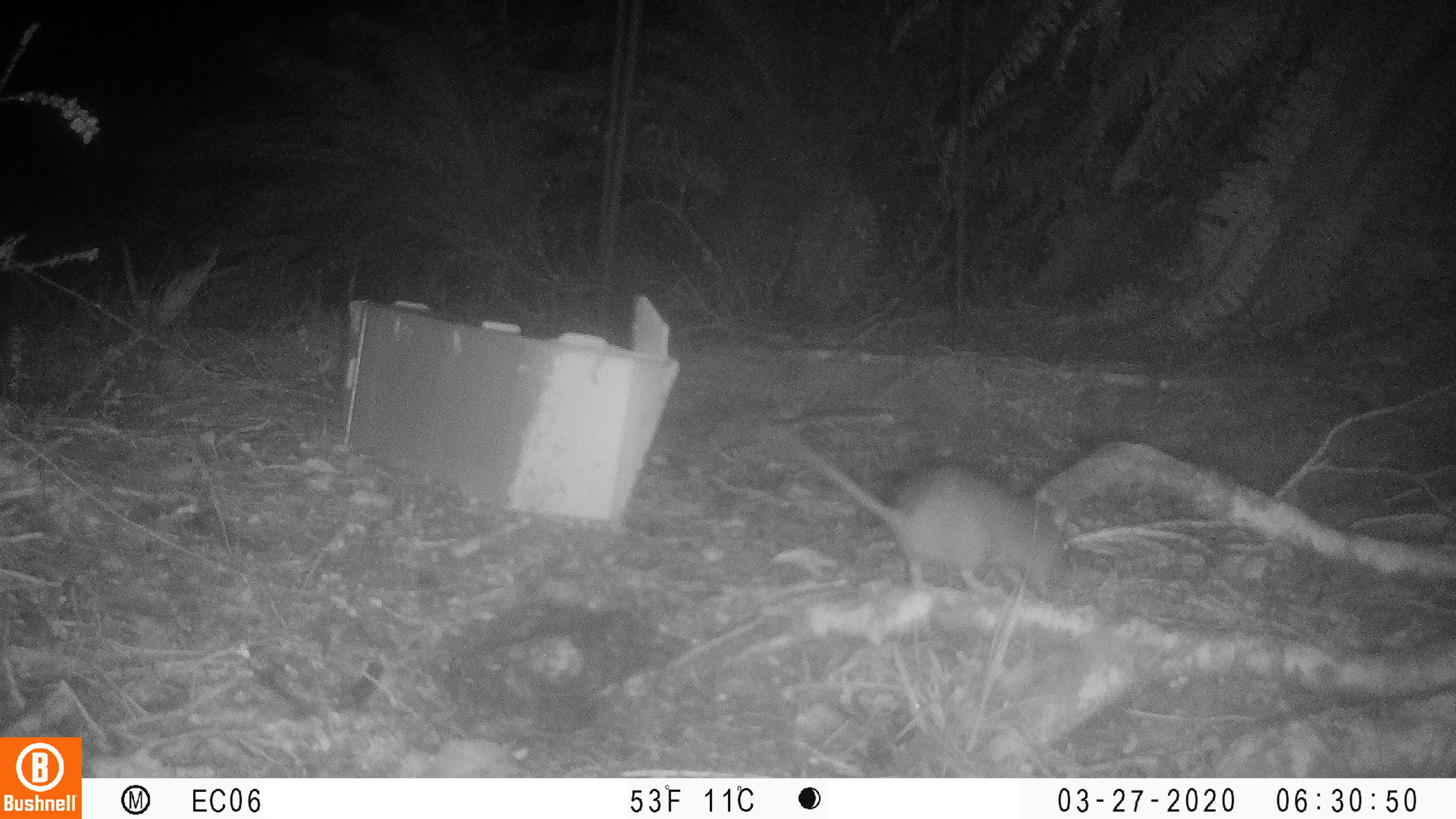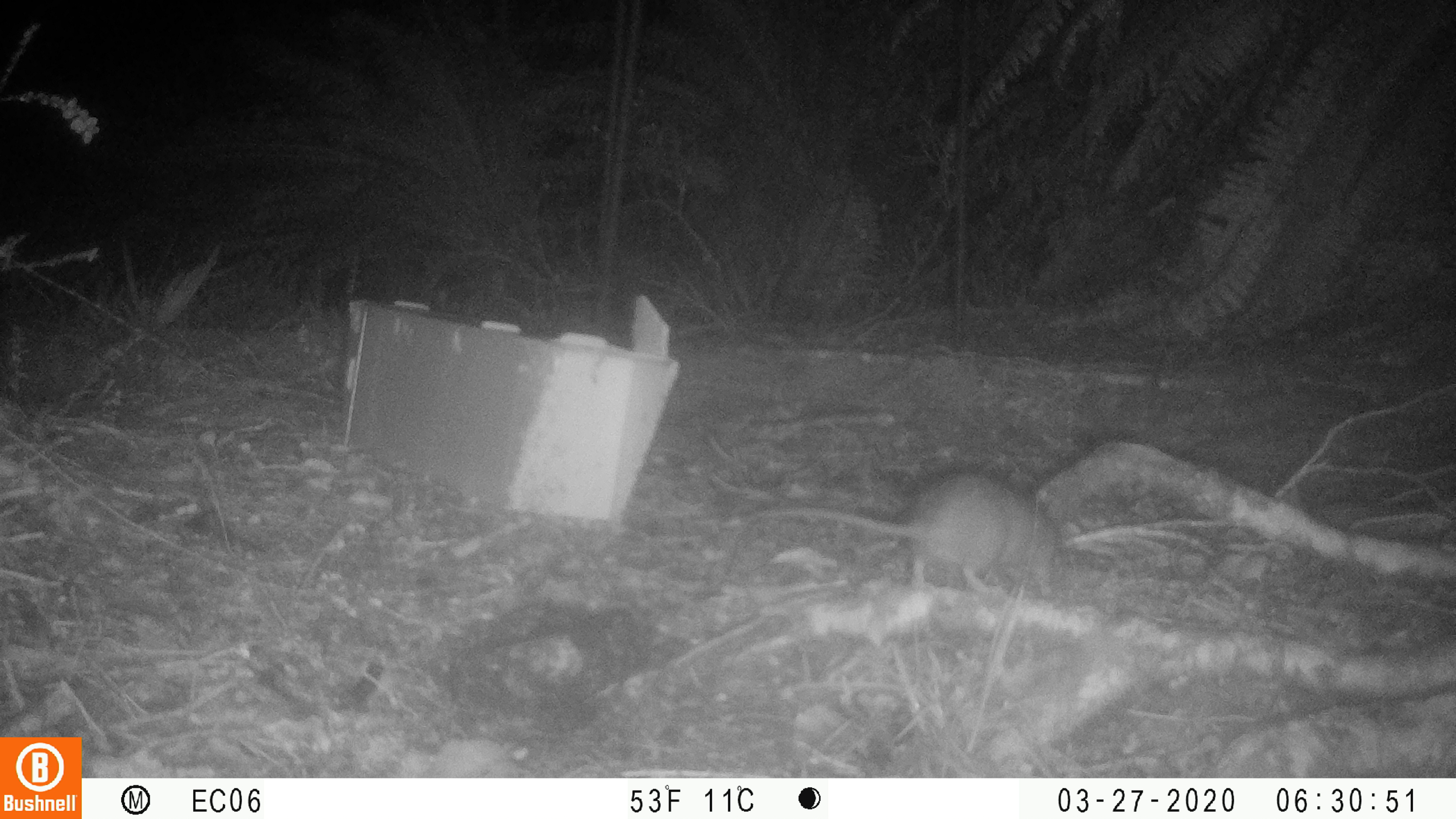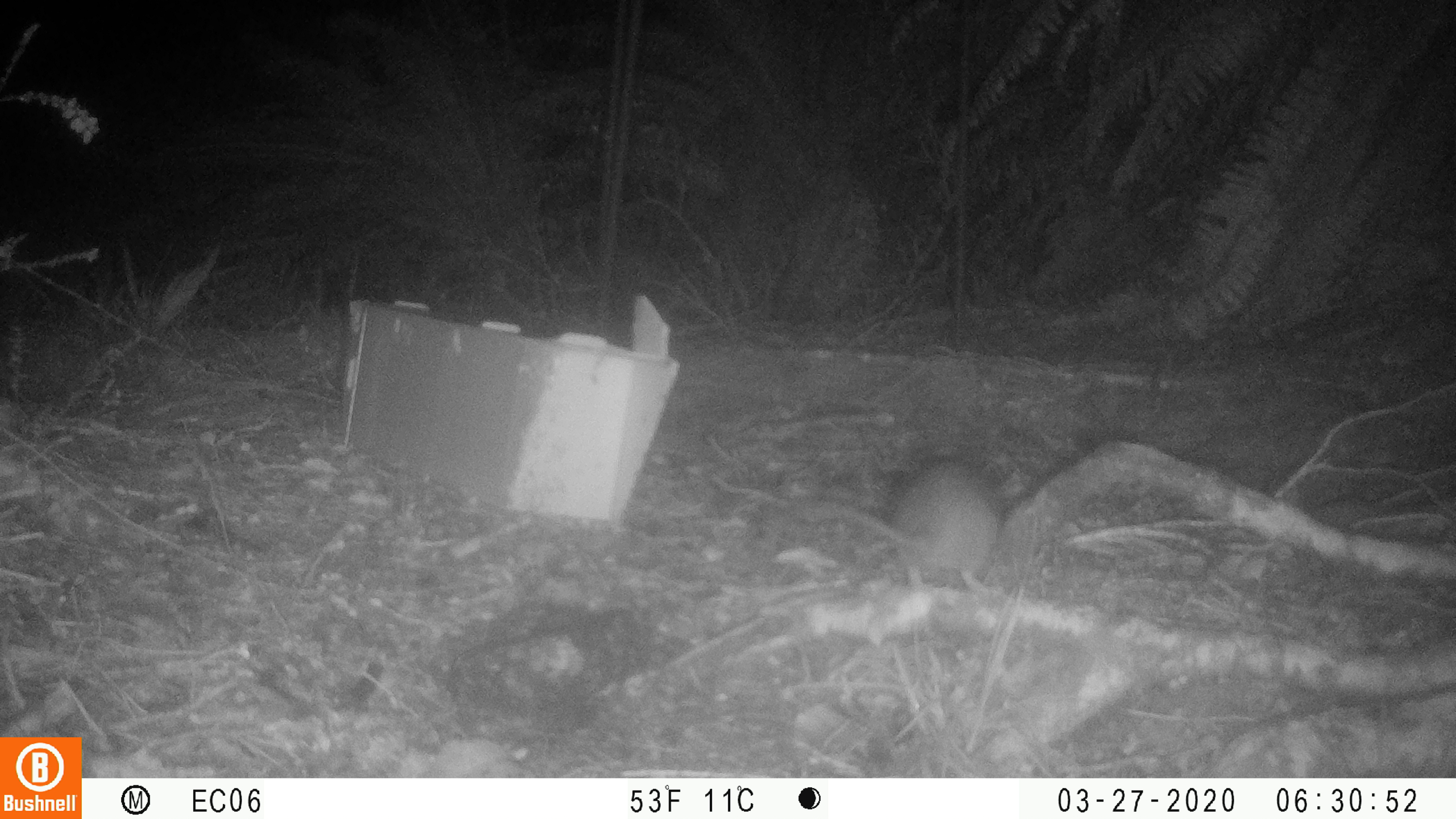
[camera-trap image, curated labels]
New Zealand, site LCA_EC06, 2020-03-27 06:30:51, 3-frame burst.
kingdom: Animalia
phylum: Chordata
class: Mammalia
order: Rodentia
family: Muridae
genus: Rattus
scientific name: Rattus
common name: rat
Rat (Rattus).